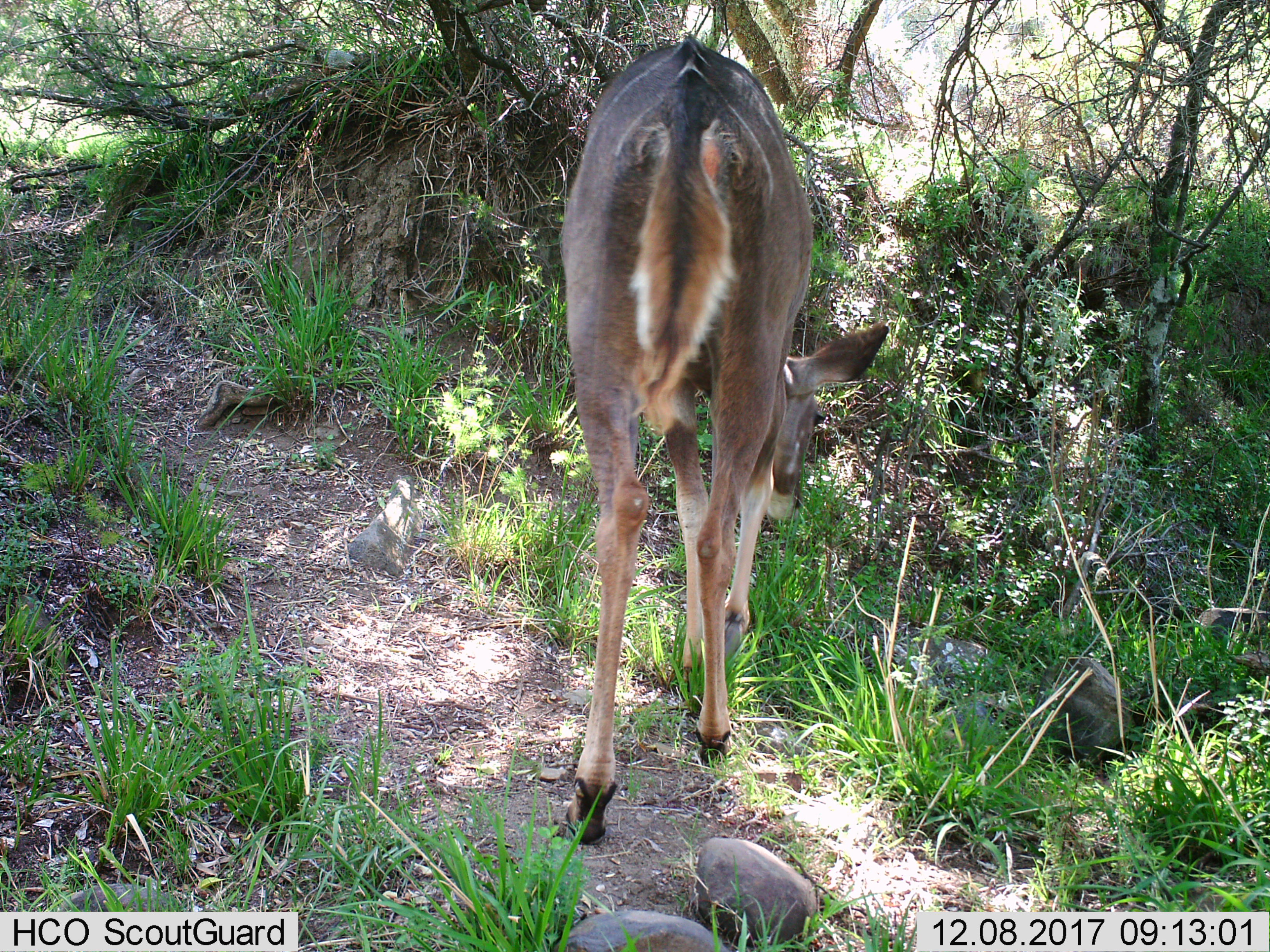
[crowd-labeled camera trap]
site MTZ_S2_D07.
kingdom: Animalia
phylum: Chordata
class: Mammalia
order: Artiodactyla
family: Bovidae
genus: Tragelaphus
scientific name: Tragelaphus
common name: kudu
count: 1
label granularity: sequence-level